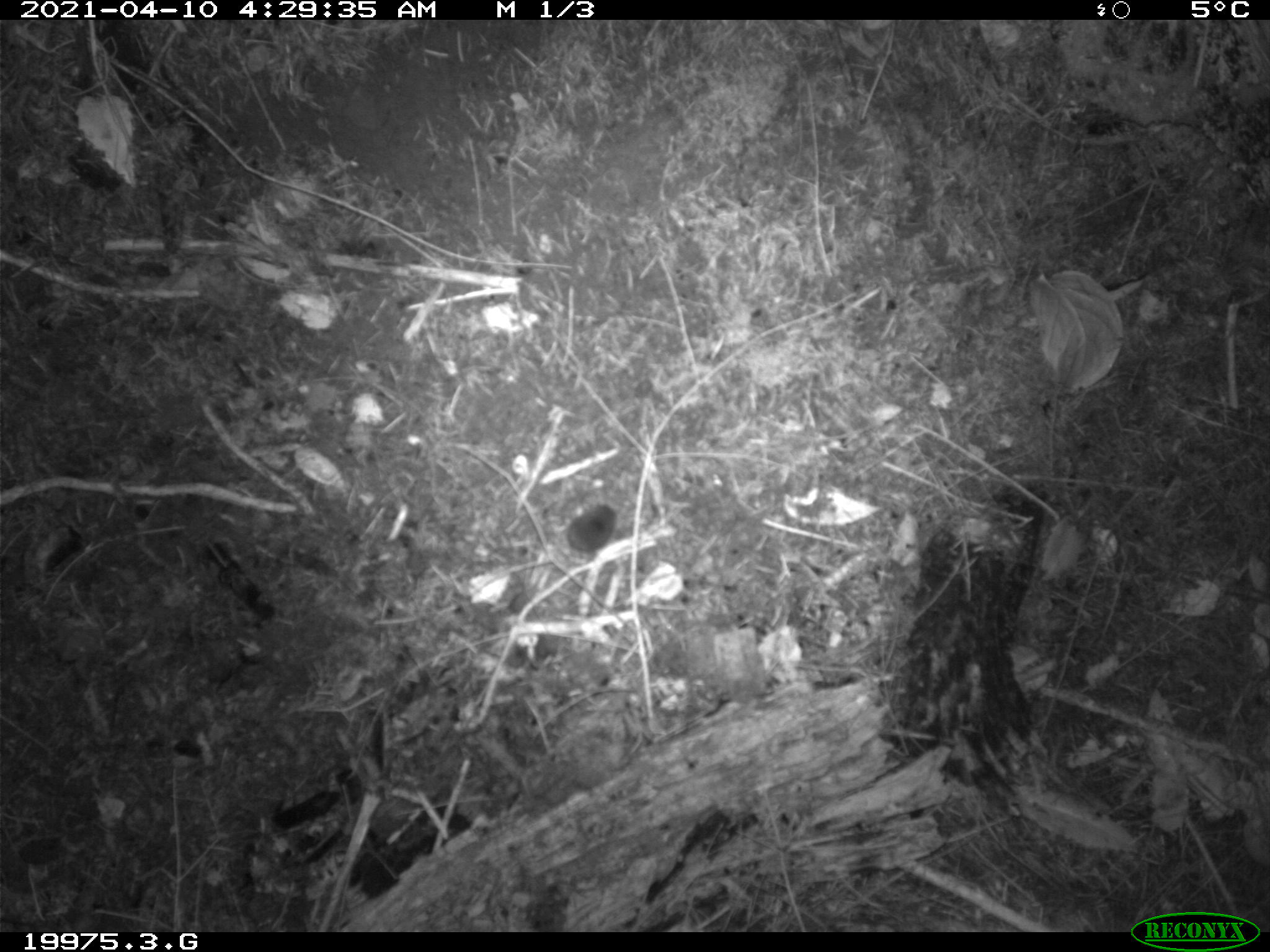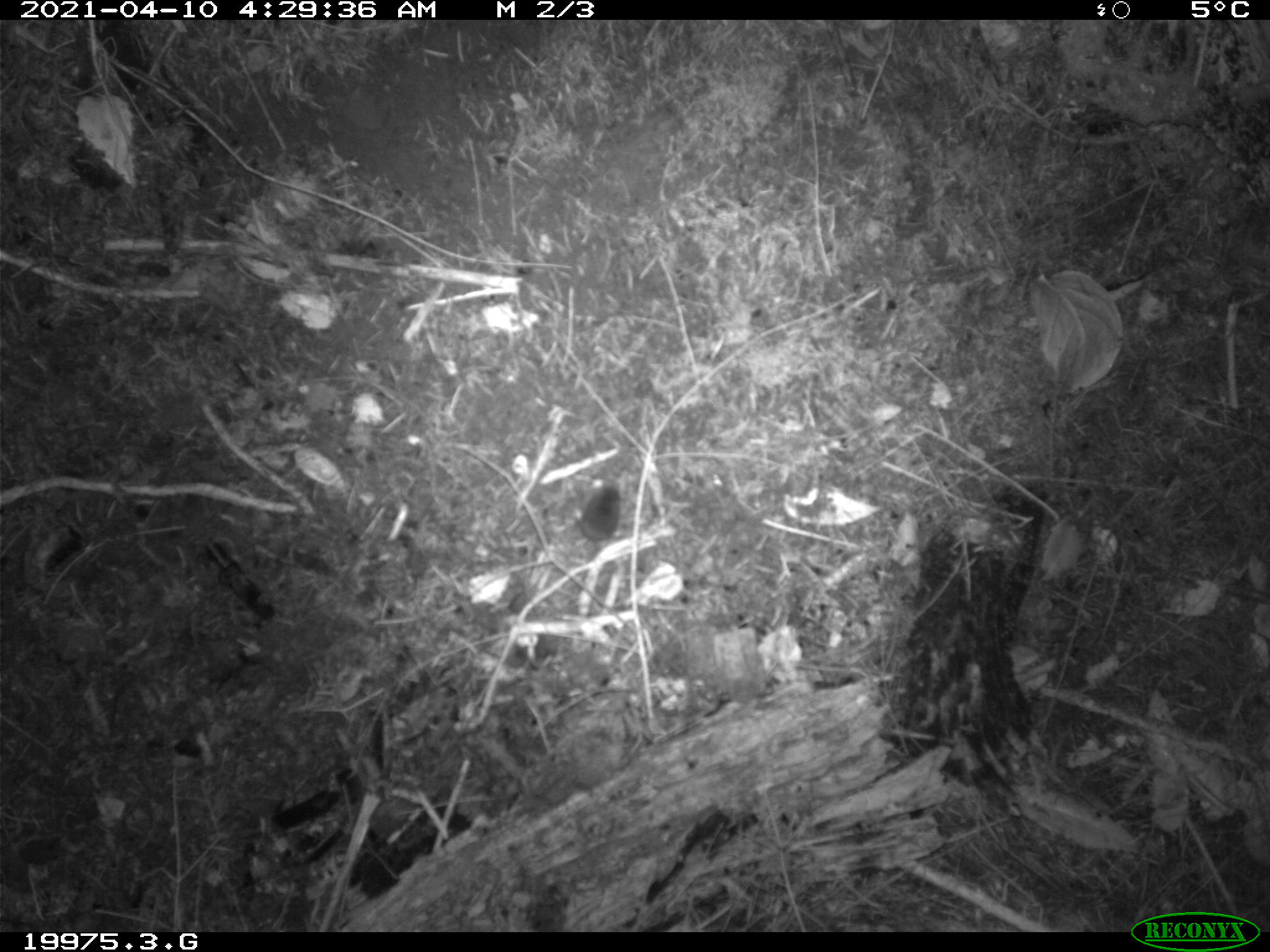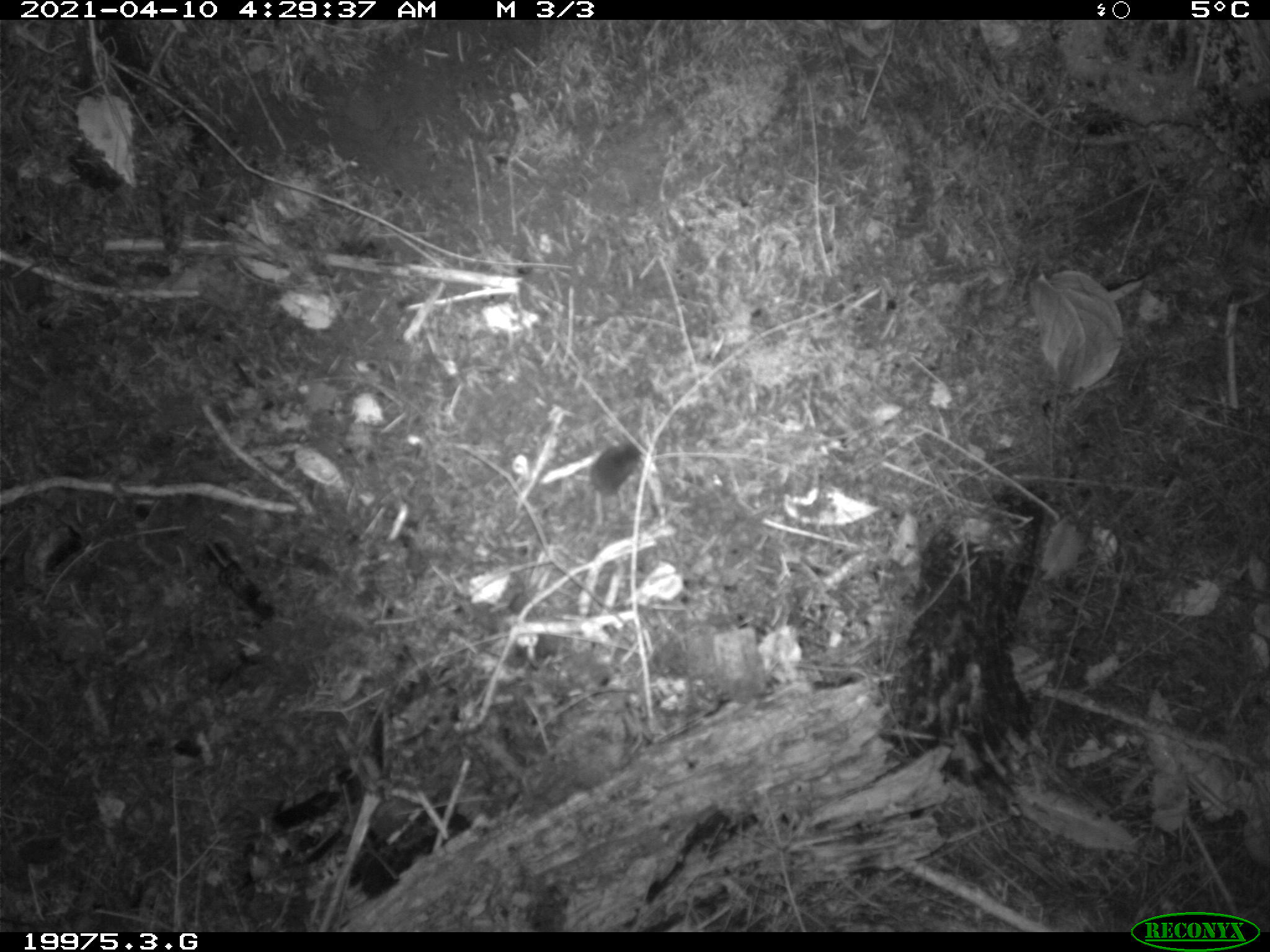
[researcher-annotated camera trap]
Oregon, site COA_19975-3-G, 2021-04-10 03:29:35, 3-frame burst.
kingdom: Animalia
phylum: Chordata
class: Mammalia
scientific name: Mammalia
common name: small mammal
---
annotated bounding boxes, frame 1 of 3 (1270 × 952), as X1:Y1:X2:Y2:
small mammal: 463:499:623:601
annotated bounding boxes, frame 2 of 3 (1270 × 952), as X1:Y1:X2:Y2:
small mammal: 568:476:628:547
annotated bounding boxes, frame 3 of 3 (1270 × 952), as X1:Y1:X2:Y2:
small mammal: 580:438:646:503